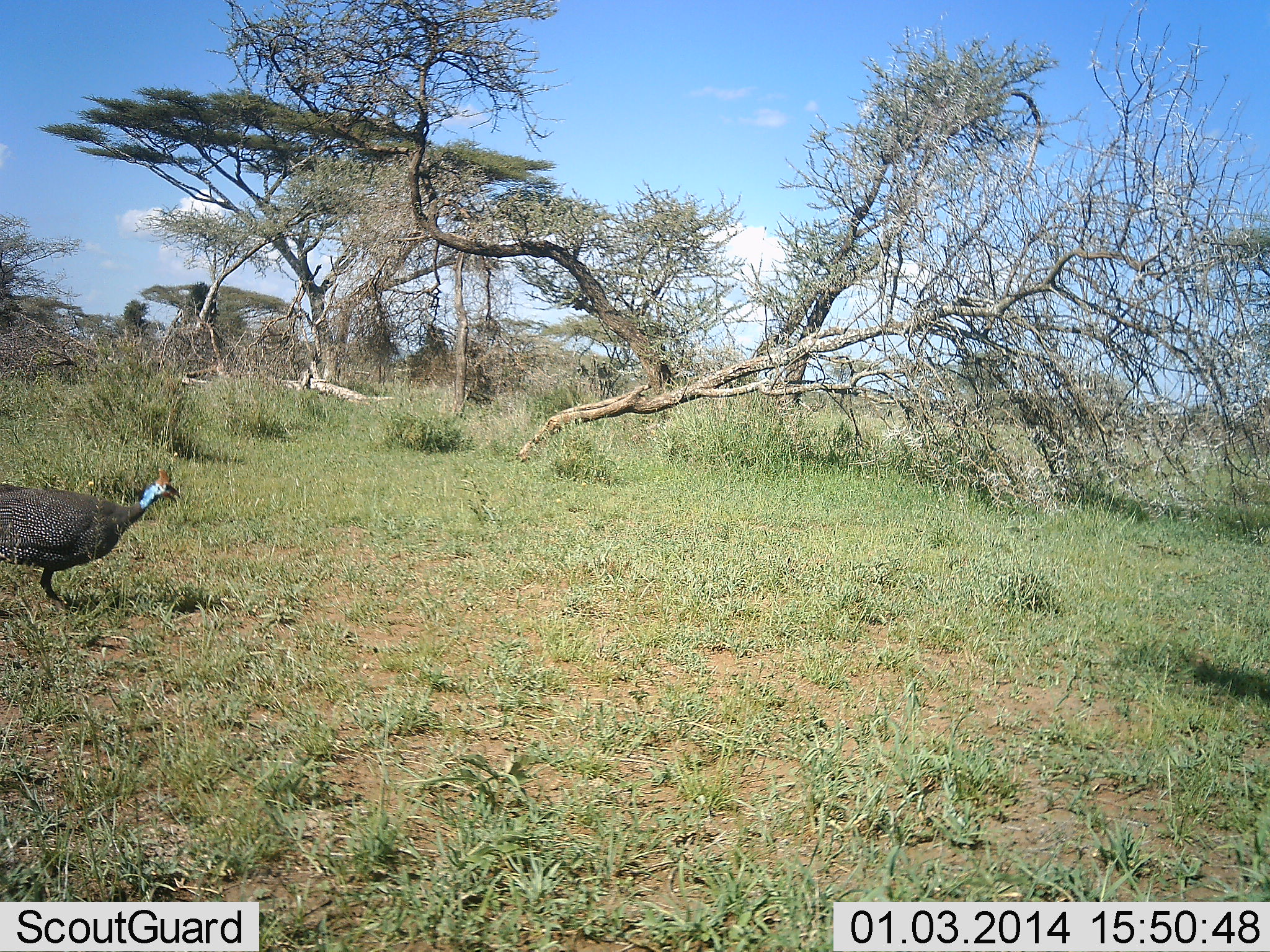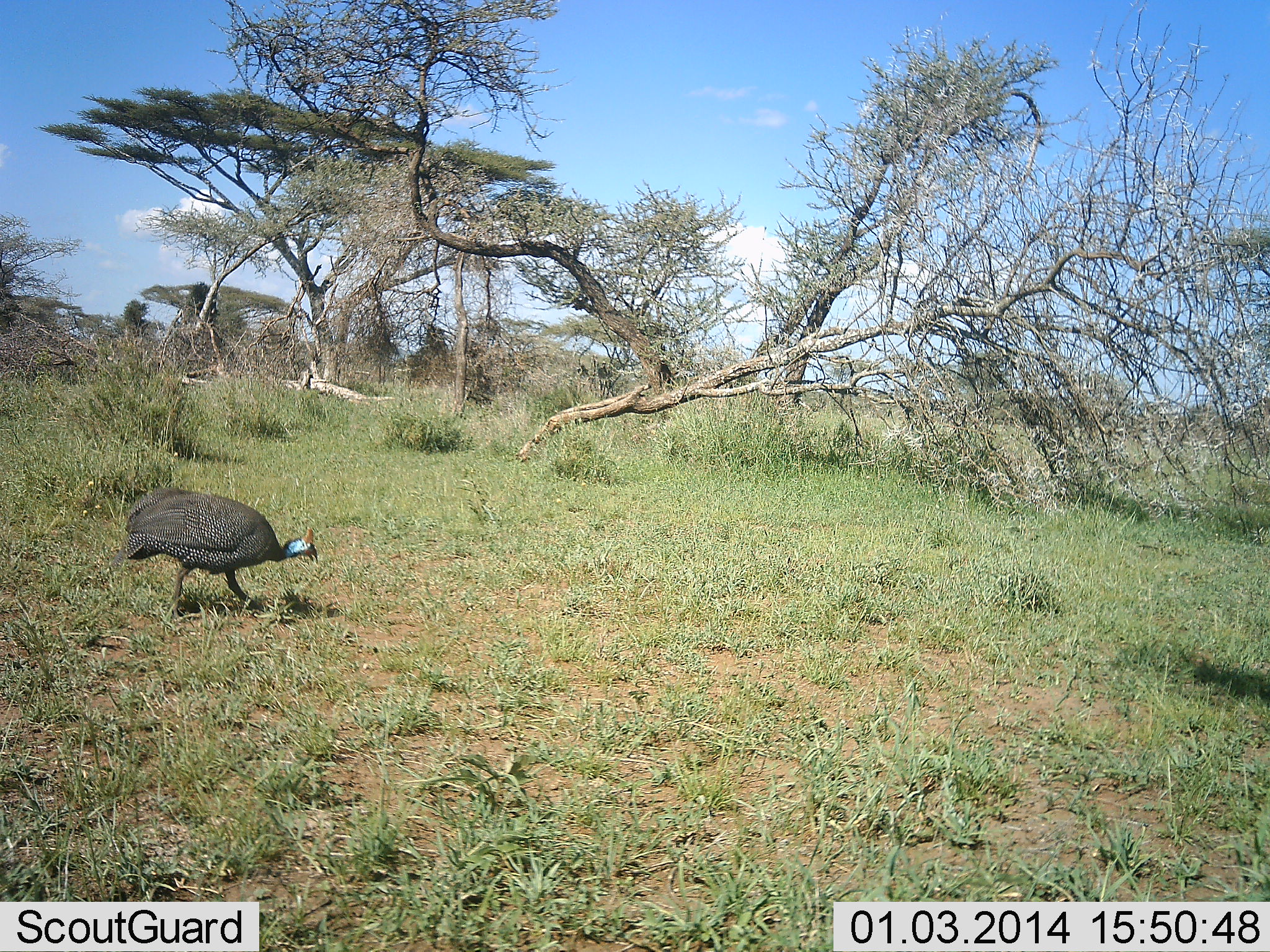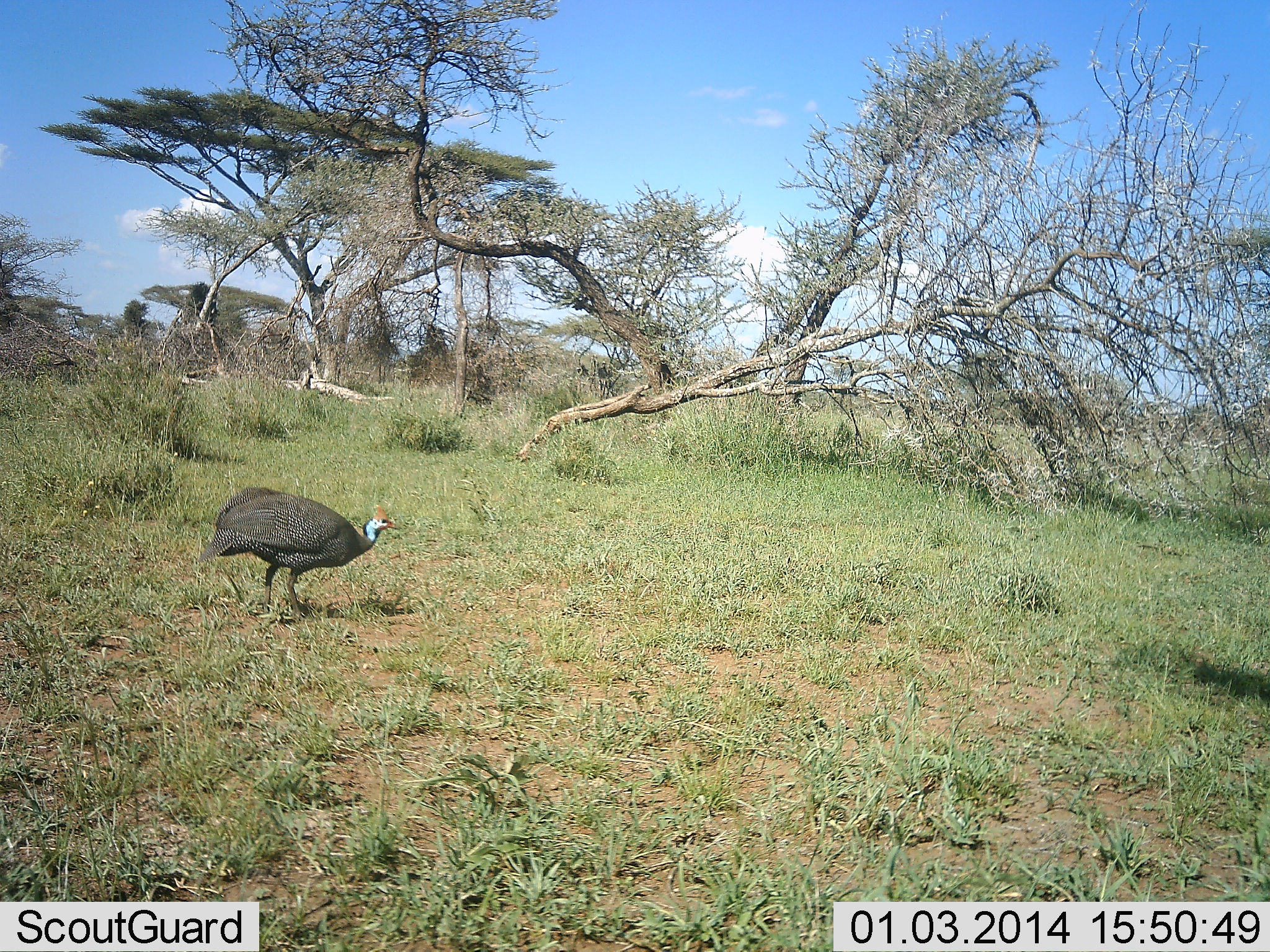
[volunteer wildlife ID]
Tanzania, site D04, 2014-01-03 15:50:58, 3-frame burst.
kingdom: Animalia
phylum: Chordata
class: Aves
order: Galliformes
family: Numididae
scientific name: Numididae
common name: guinea fowl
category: guineafowl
Guineafowl (guinea fowl) (Numididae), count 1. Behavior (volunteer vote fractions): standing 0%, resting 0%, moving 100%, interacting 0%. Young present (vote fraction): 0%. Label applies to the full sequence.